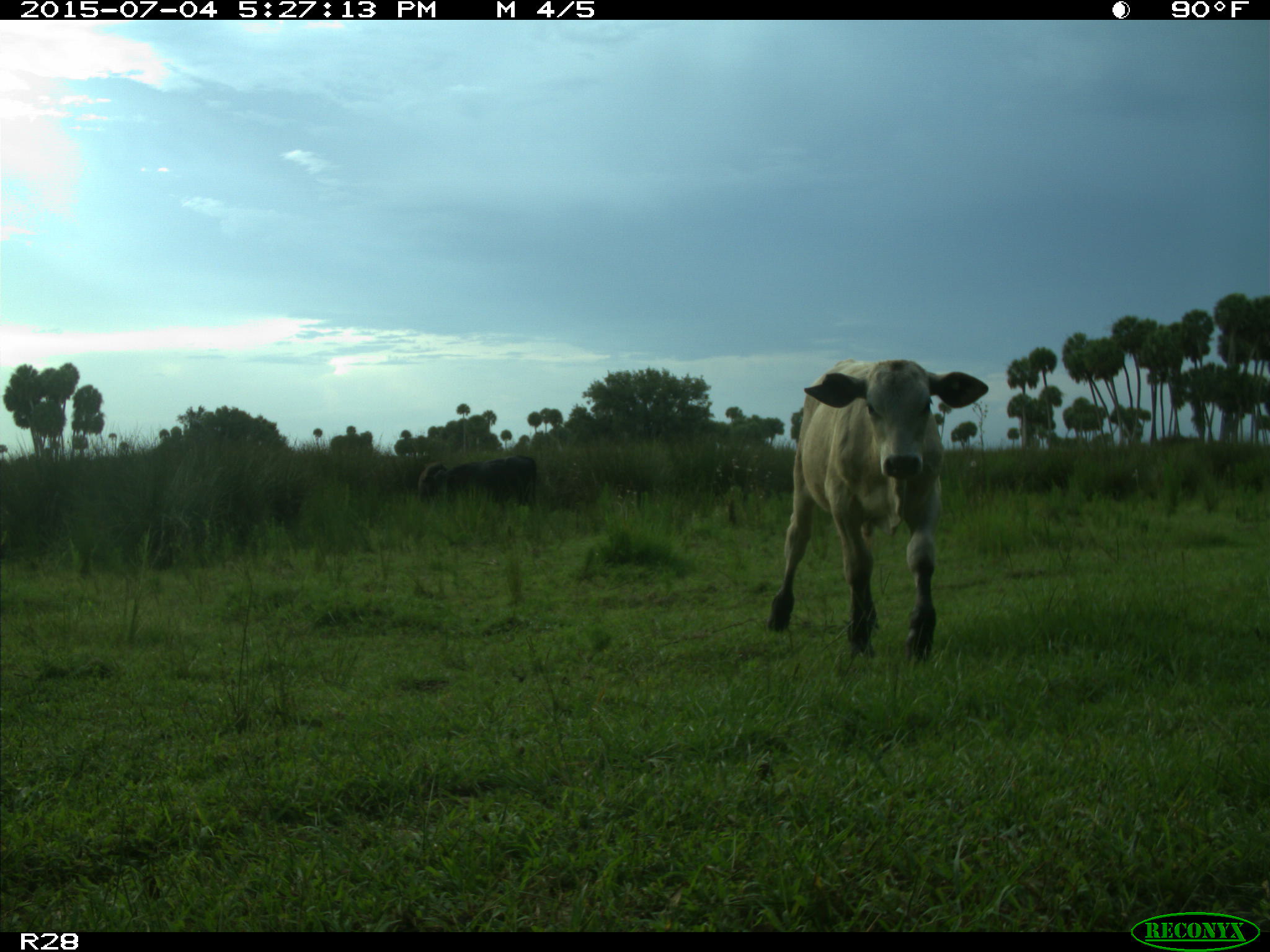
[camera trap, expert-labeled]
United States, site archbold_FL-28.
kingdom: Animalia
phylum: Chordata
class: Mammalia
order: Artiodactyla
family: Bovidae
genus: Bos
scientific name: Bos taurus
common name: domestic cow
Bos taurus (domestic cow).